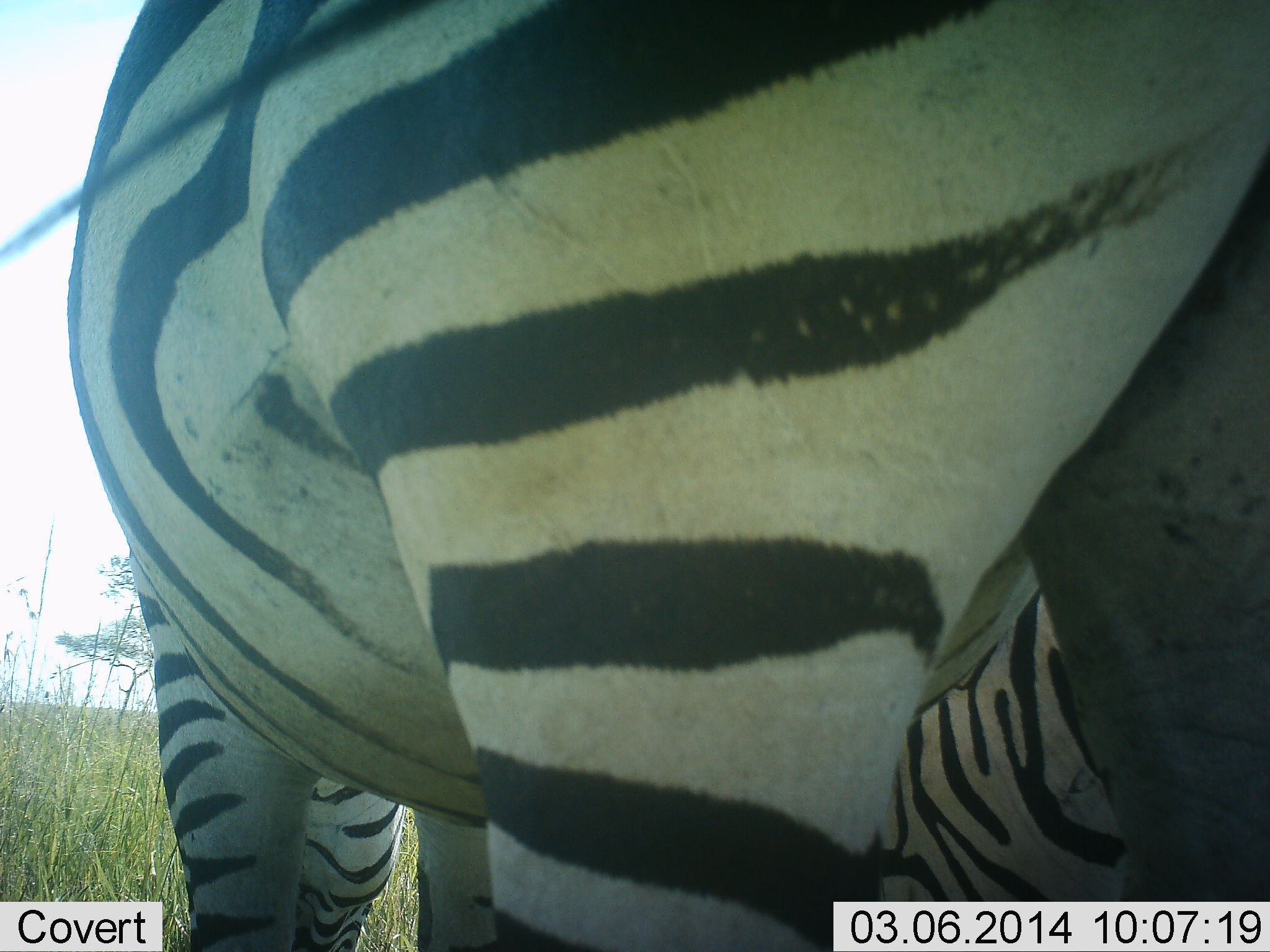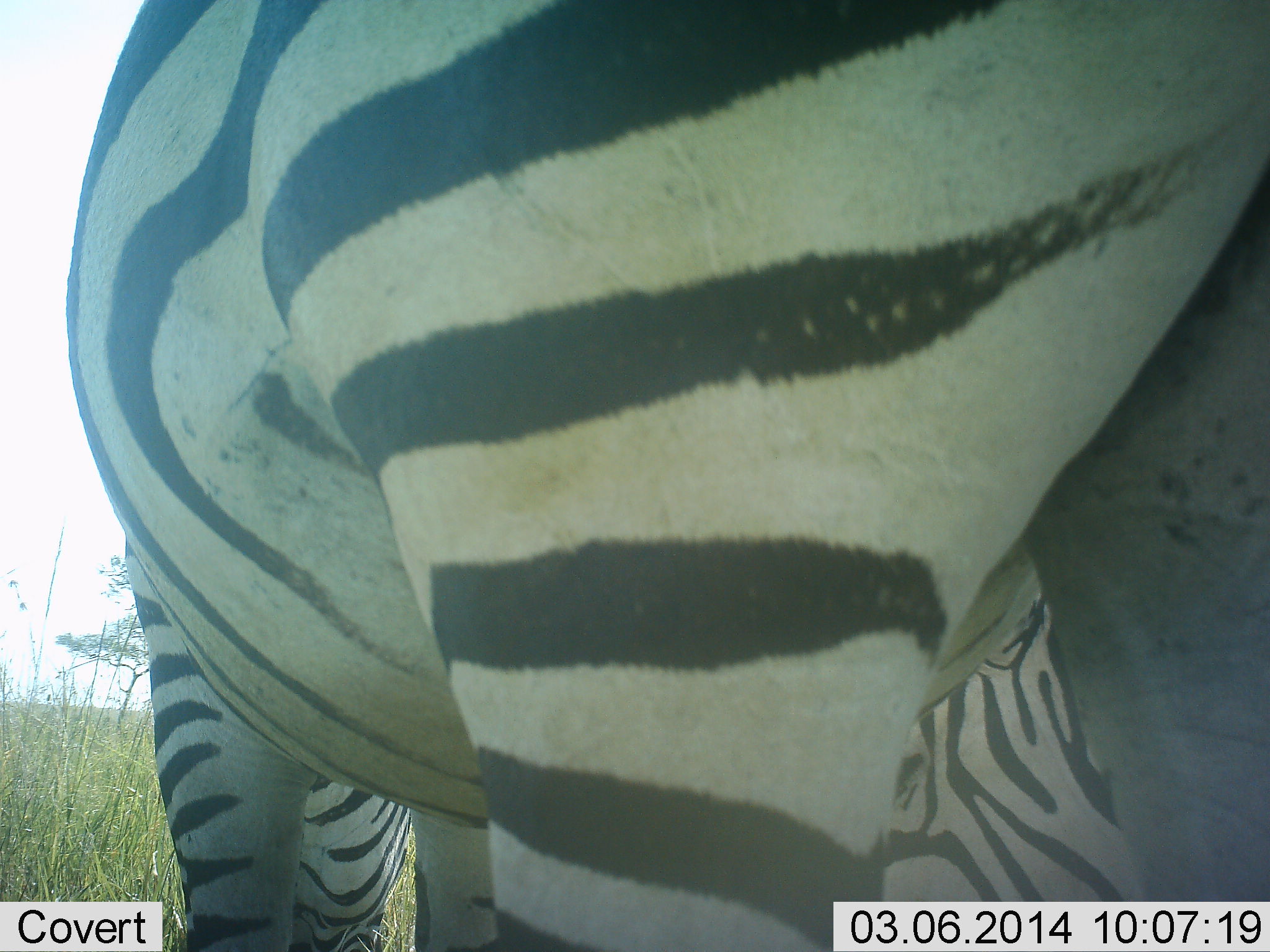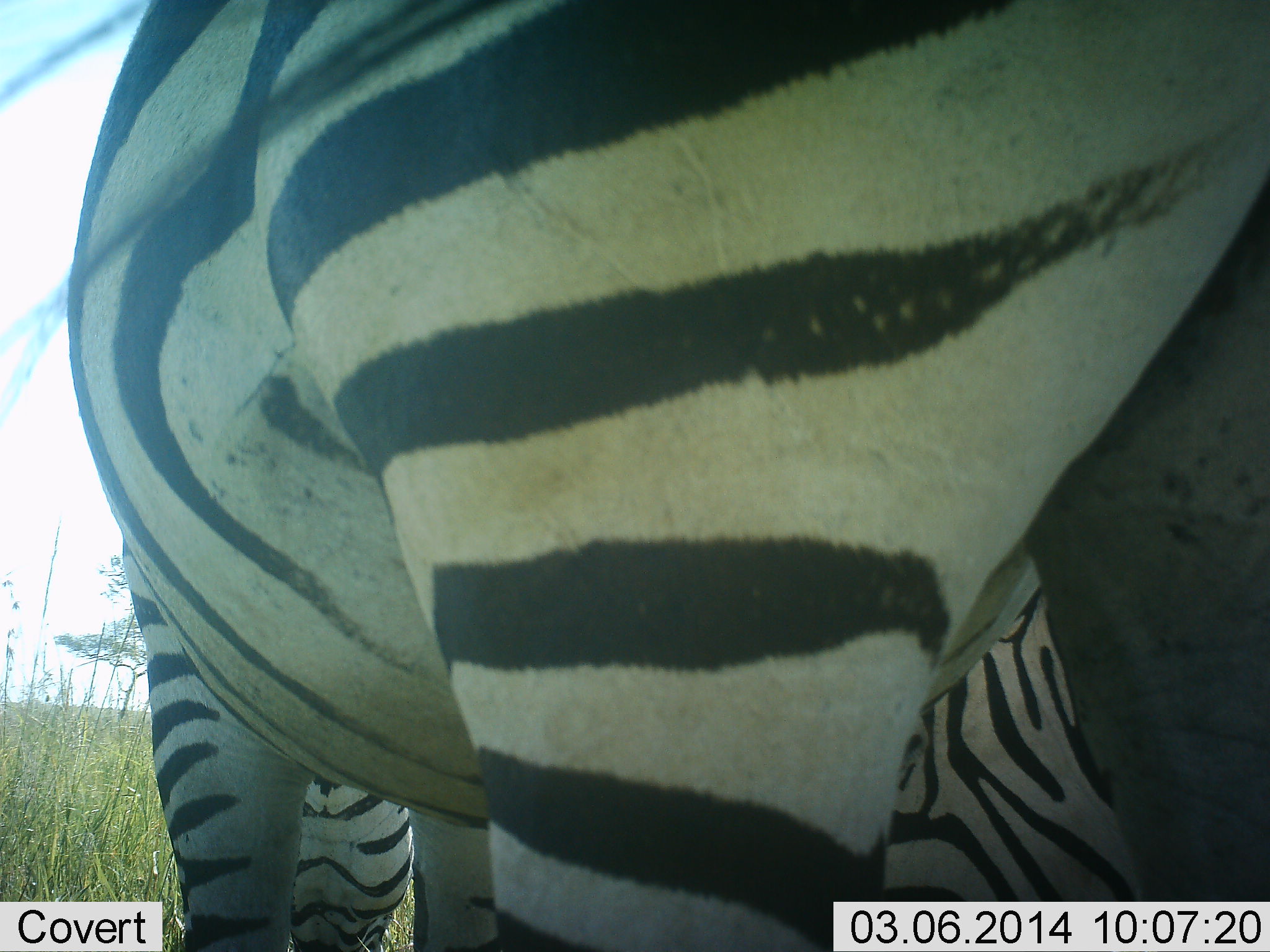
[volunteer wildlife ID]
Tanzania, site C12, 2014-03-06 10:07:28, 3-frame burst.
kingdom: Animalia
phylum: Chordata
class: Mammalia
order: Perissodactyla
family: Equidae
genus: Equus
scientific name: Equus quagga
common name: plains zebra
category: zebra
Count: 2.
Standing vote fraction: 80%.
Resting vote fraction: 0%.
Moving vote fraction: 0%.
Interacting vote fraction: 0%.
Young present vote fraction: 10%.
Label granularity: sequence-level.